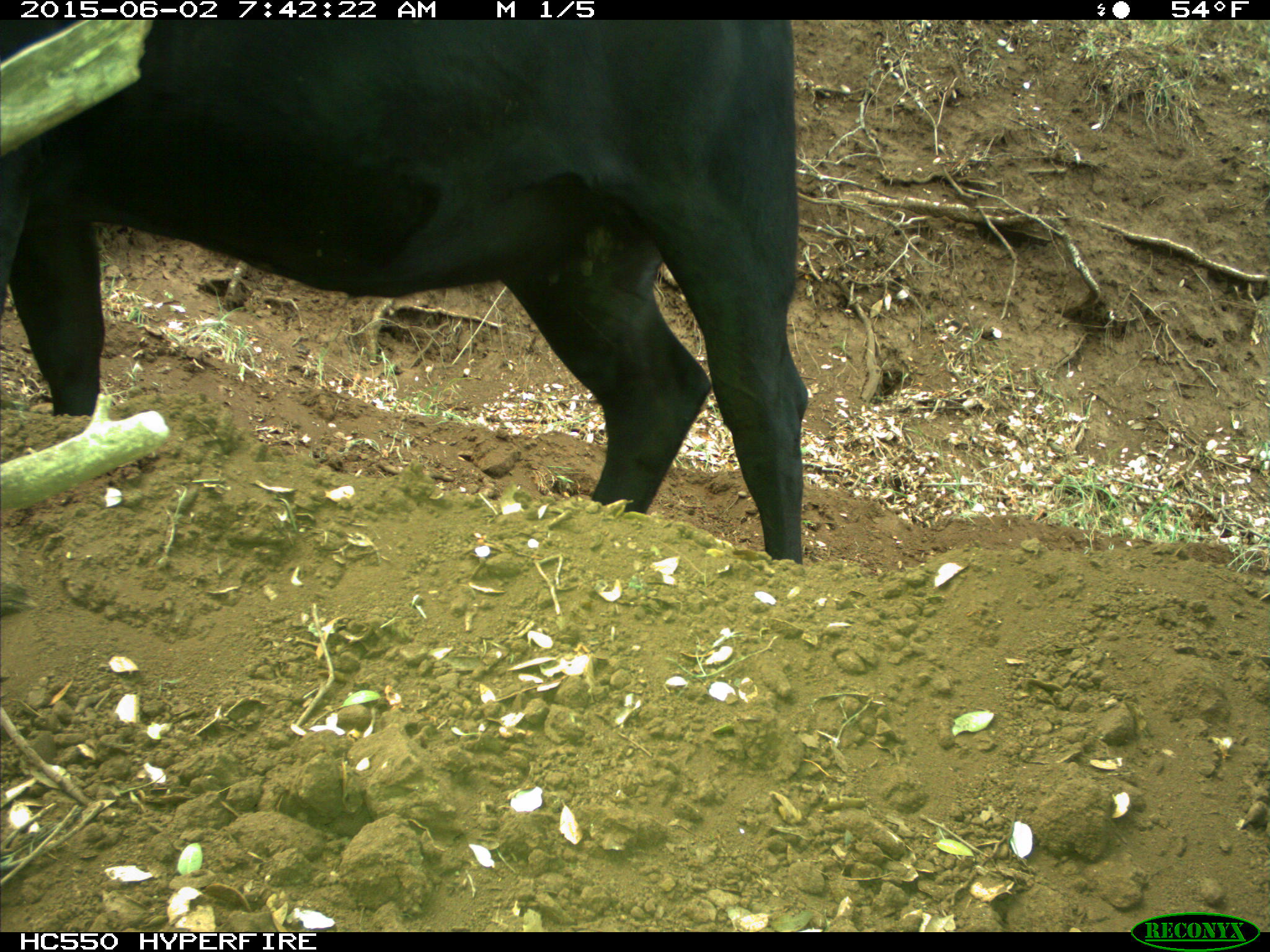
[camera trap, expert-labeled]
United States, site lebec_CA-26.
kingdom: Animalia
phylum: Chordata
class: Mammalia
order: Artiodactyla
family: Bovidae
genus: Bos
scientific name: Bos taurus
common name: domestic cow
Bos taurus (domestic cow).